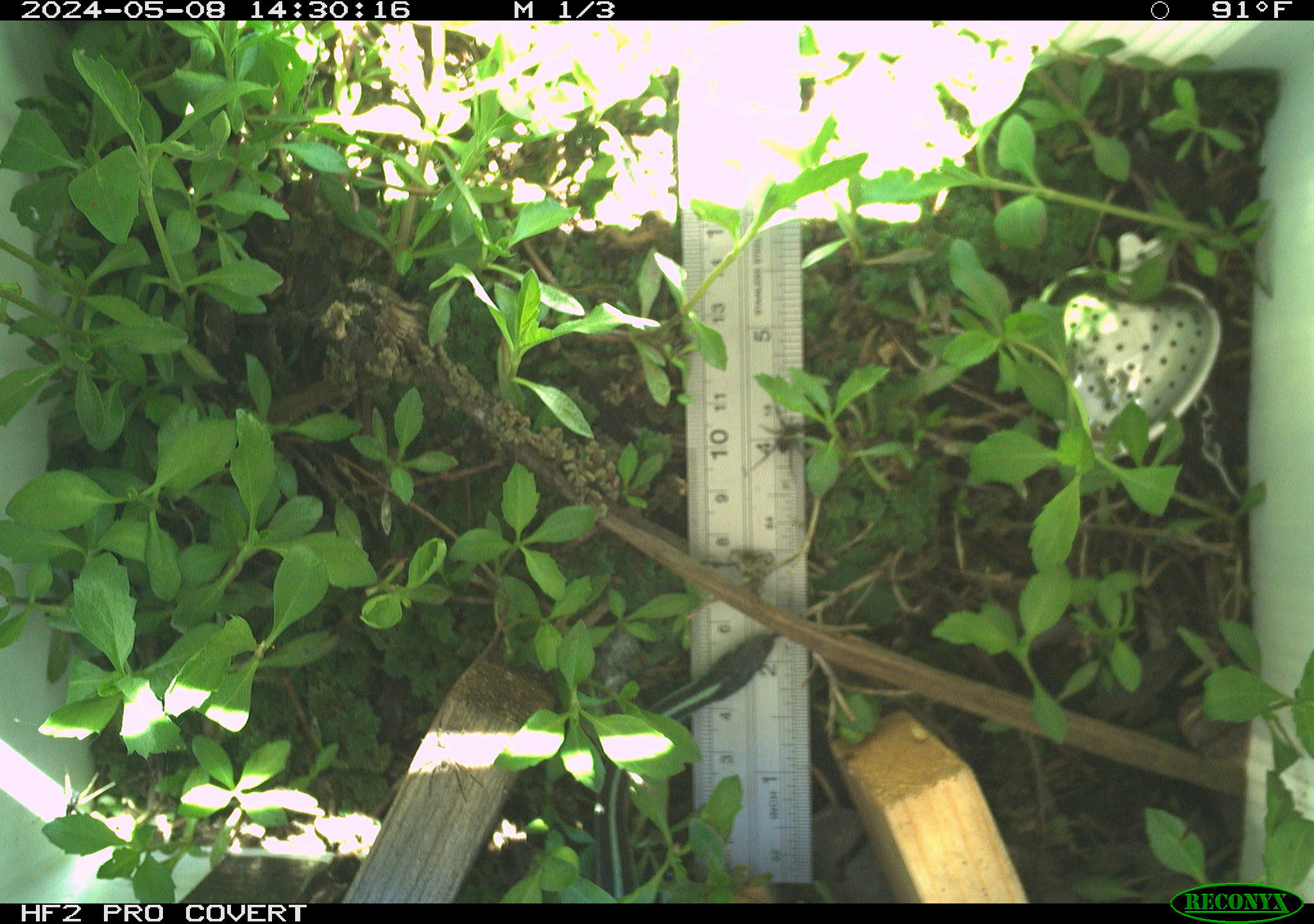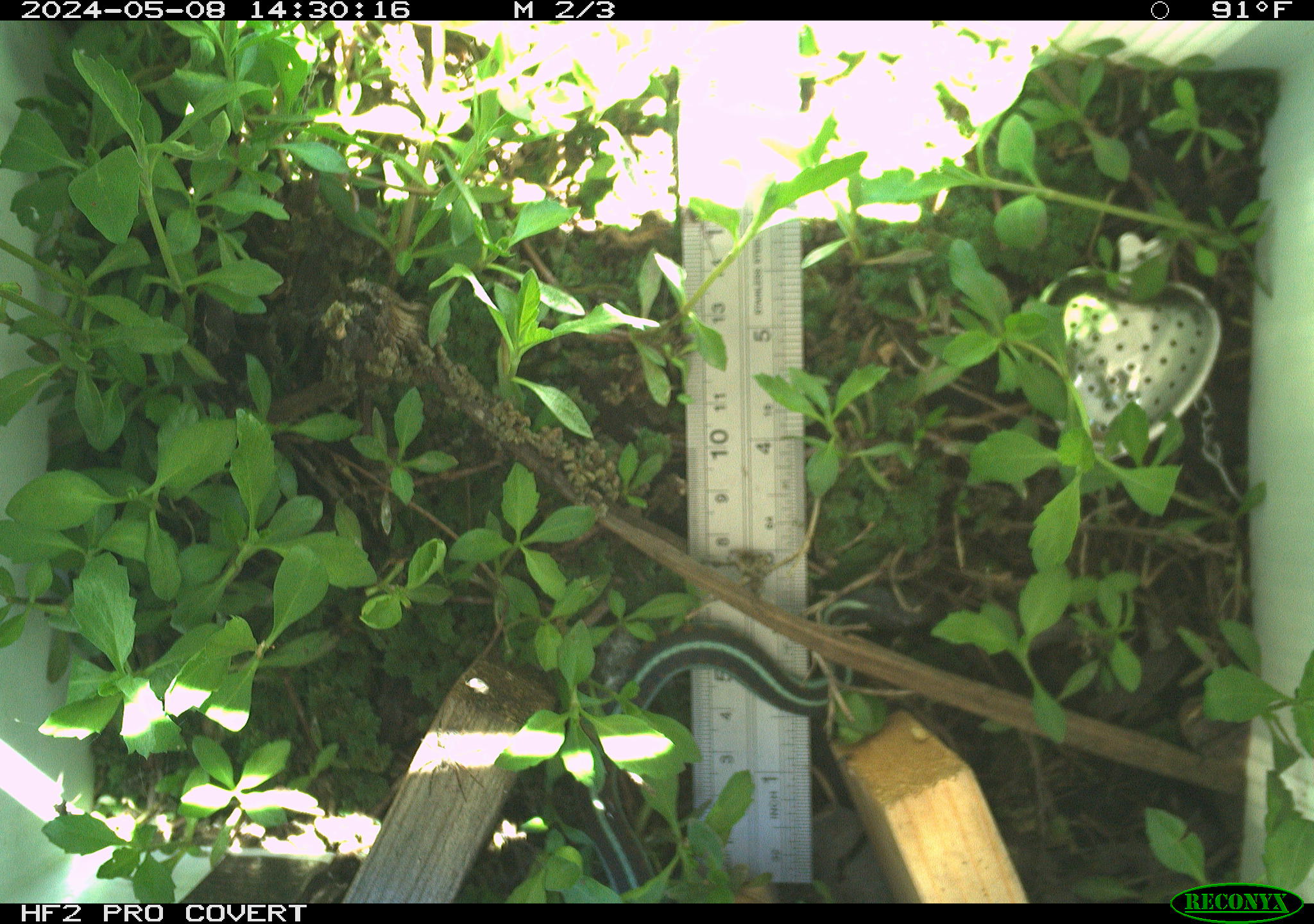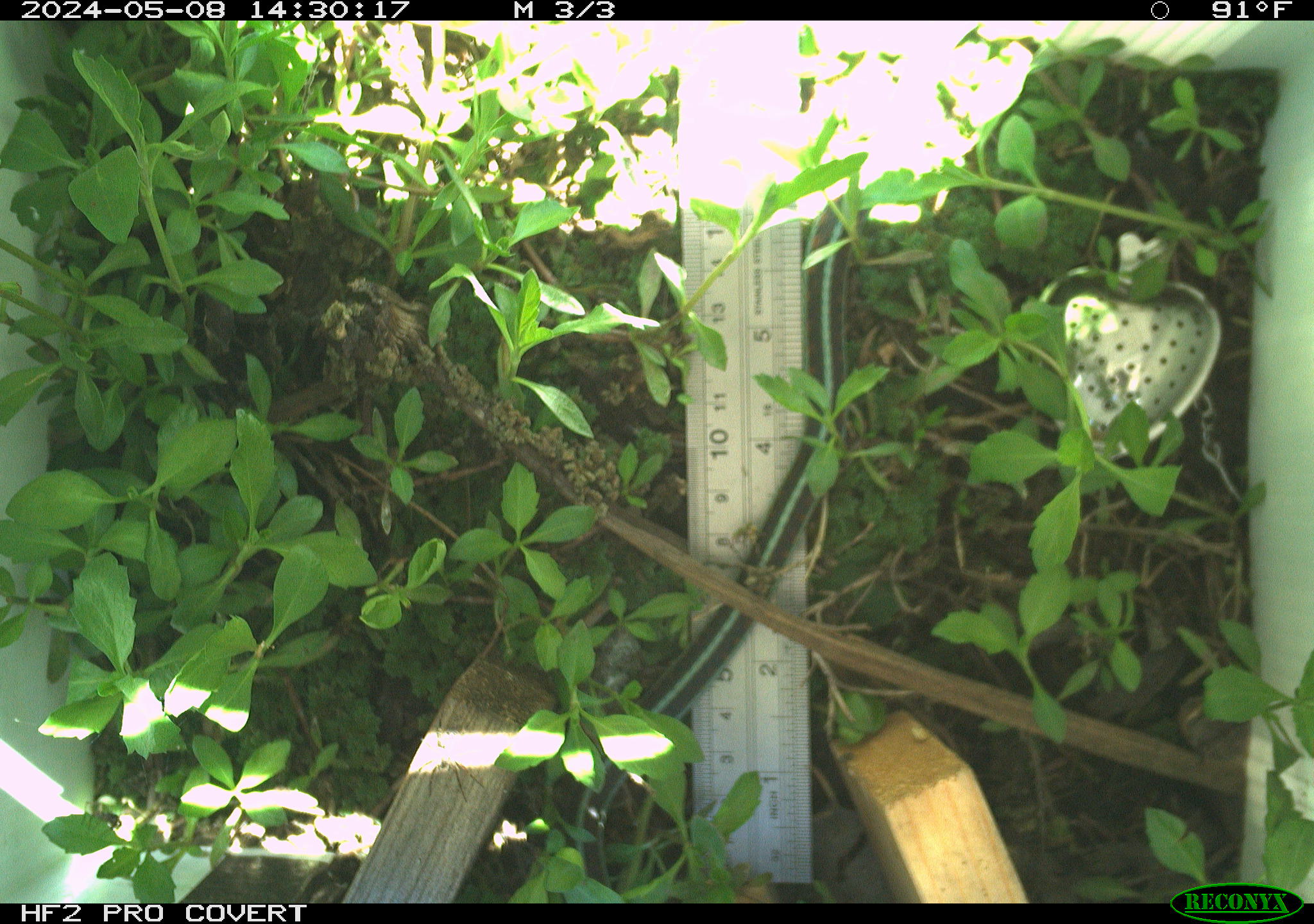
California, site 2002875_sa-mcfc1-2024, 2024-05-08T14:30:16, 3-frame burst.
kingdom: Animalia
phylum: Chordata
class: Reptilia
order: Squamata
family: Colubridae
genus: Thamnophis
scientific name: Thamnophis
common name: american gartersnakes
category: thamnophis species